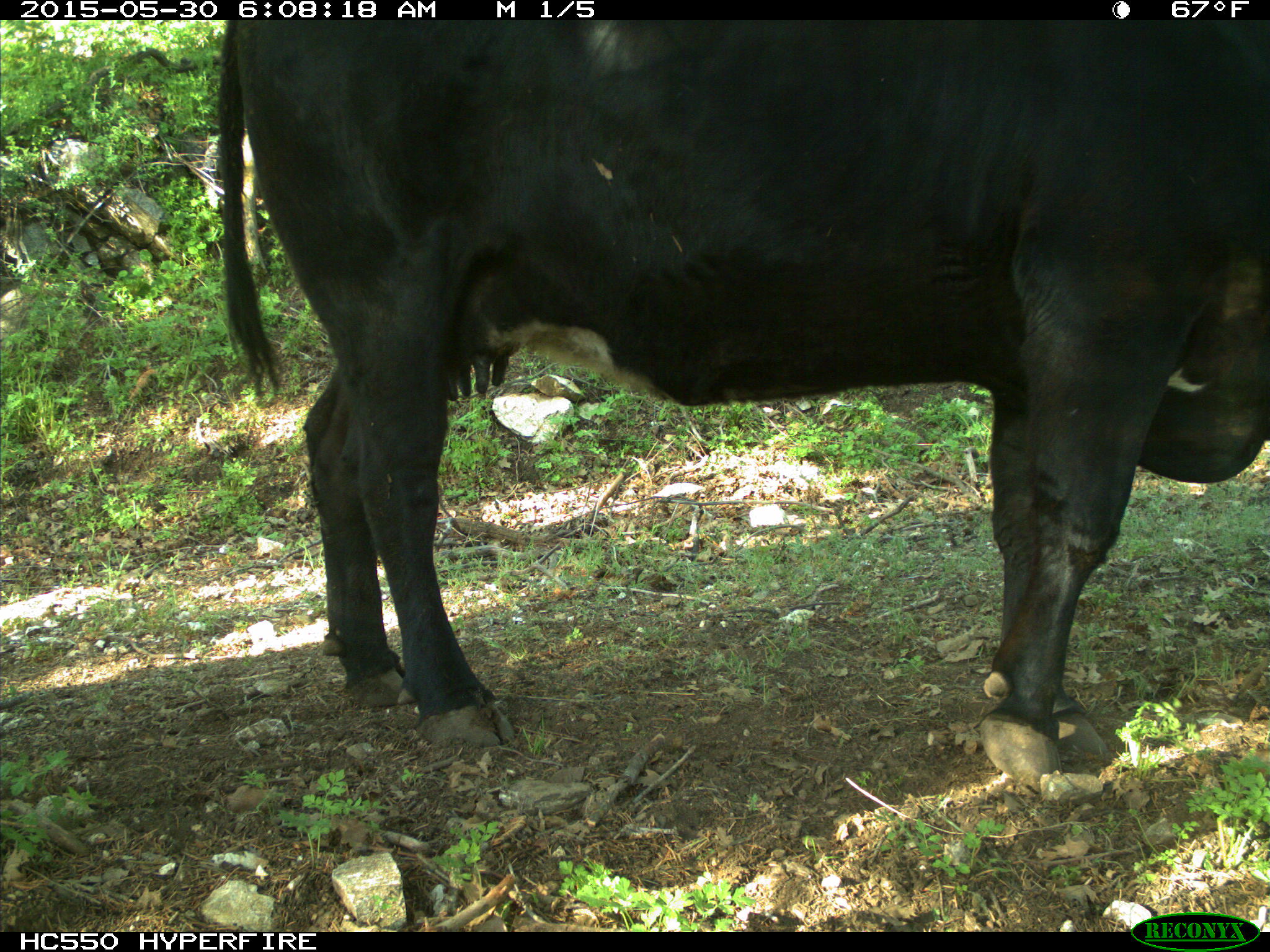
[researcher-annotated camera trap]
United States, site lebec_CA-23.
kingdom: Animalia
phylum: Chordata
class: Mammalia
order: Artiodactyla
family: Bovidae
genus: Bos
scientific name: Bos taurus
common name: domestic cow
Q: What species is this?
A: Bos taurus (domestic cow).